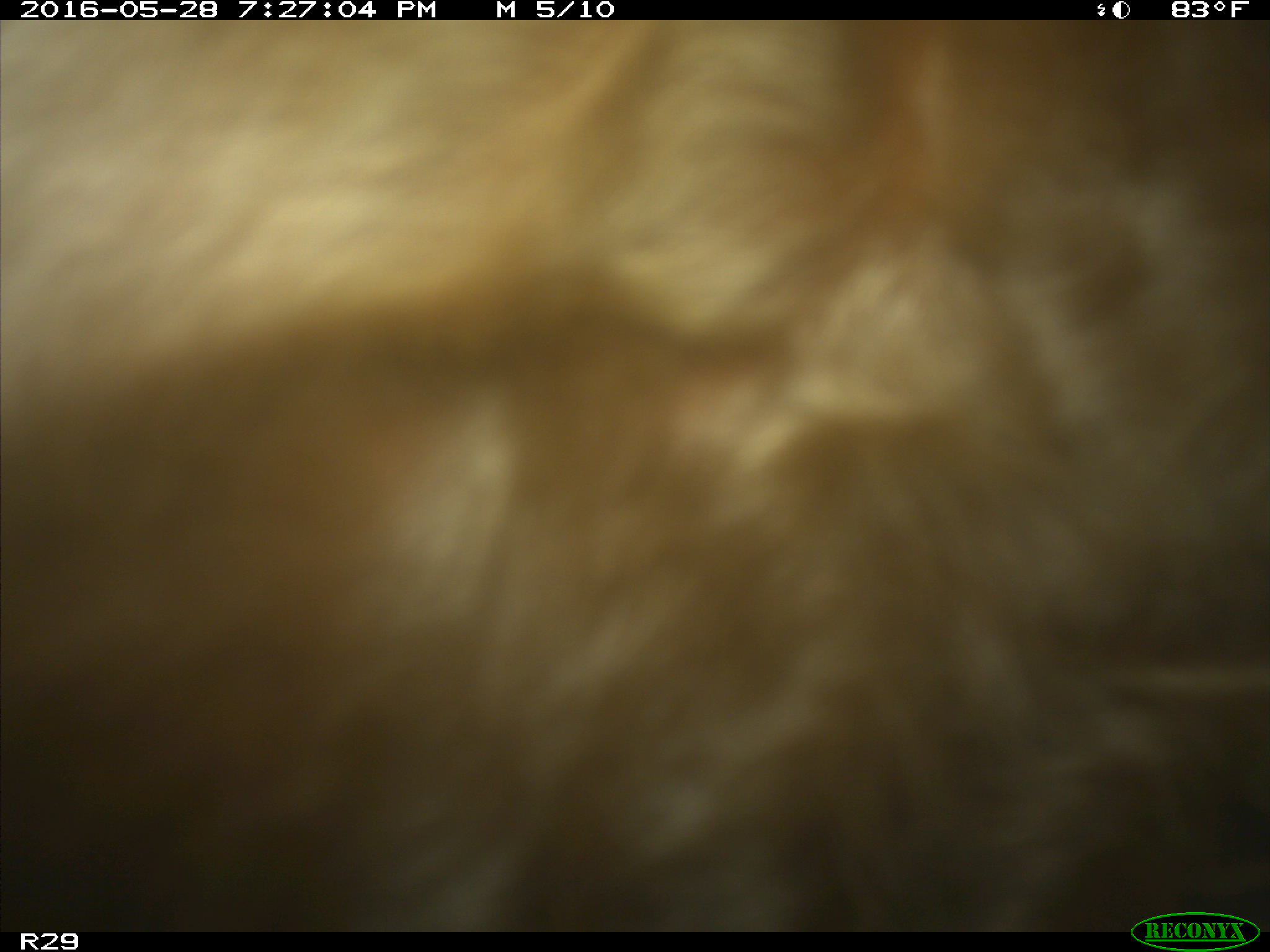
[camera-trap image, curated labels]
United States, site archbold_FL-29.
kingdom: Animalia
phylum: Chordata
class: Mammalia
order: Artiodactyla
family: Bovidae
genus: Bos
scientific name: Bos taurus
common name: domestic cow